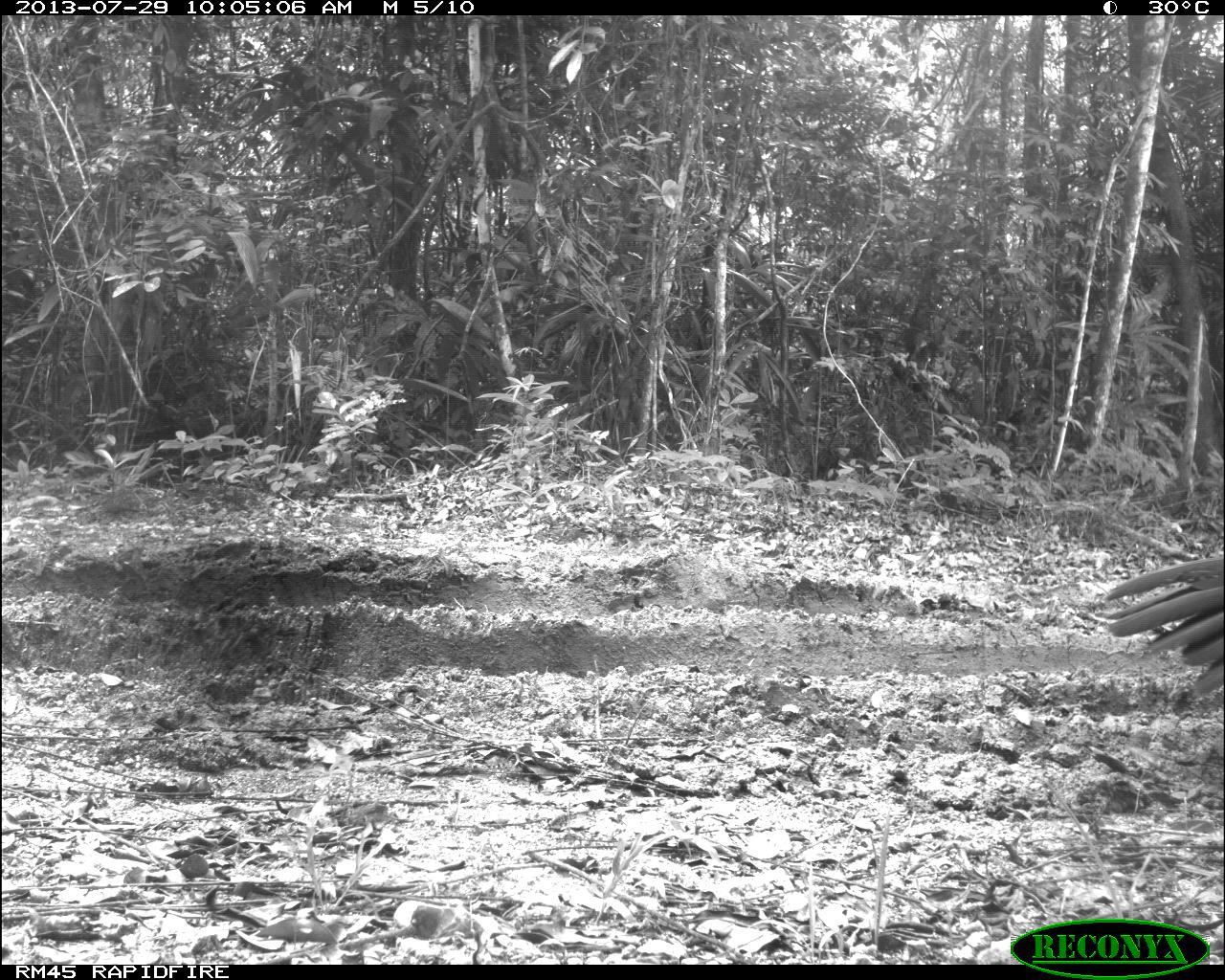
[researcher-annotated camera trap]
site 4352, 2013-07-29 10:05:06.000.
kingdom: Animalia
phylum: Chordata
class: Aves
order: Galliformes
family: Cracidae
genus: Crax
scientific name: Crax rubra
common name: great curassow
Crax rubra (great curassow), count 1, sex female.